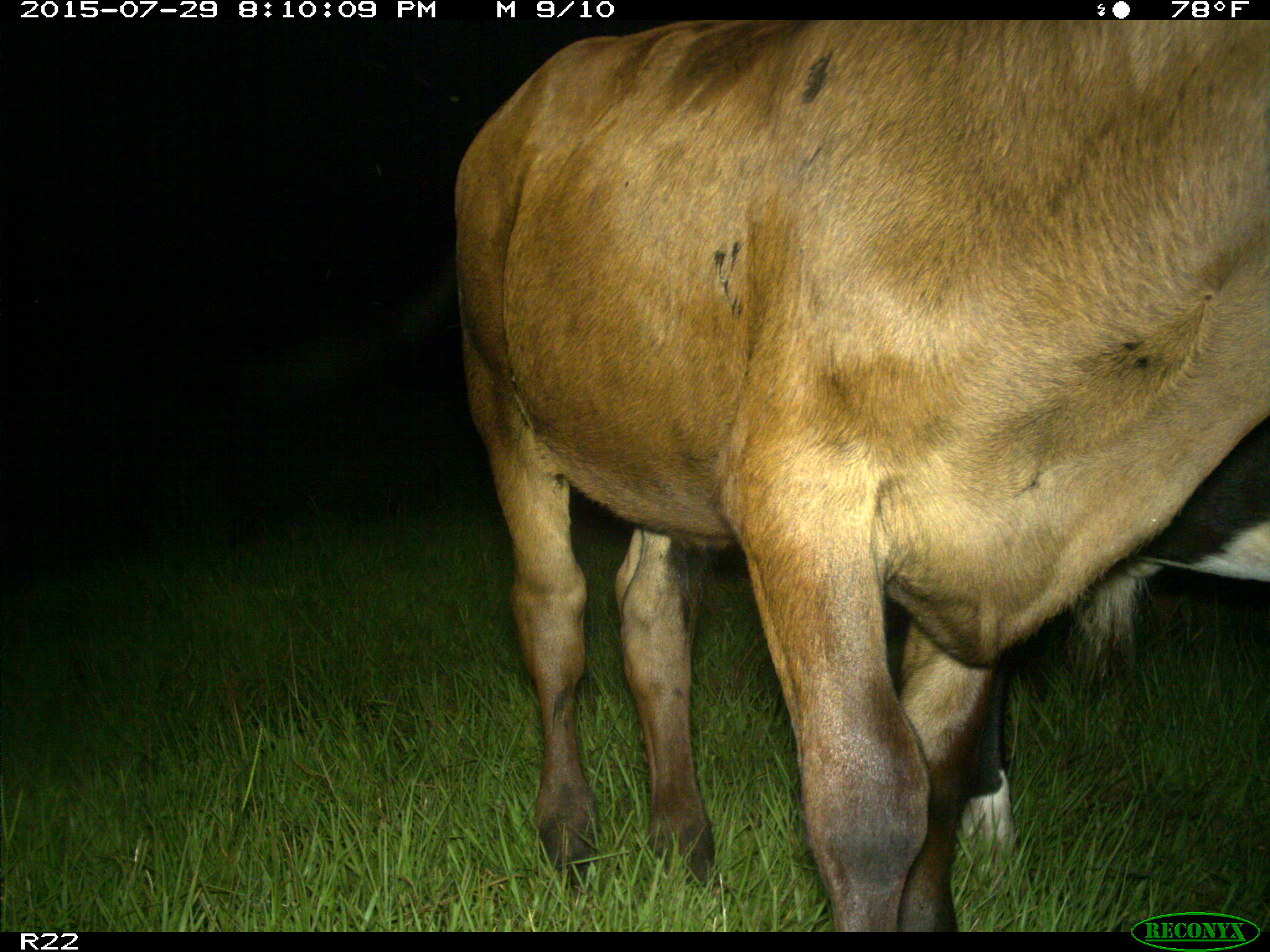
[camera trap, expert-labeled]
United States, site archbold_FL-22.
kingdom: Animalia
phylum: Chordata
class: Mammalia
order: Artiodactyla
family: Bovidae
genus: Bos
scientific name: Bos taurus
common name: domestic cow